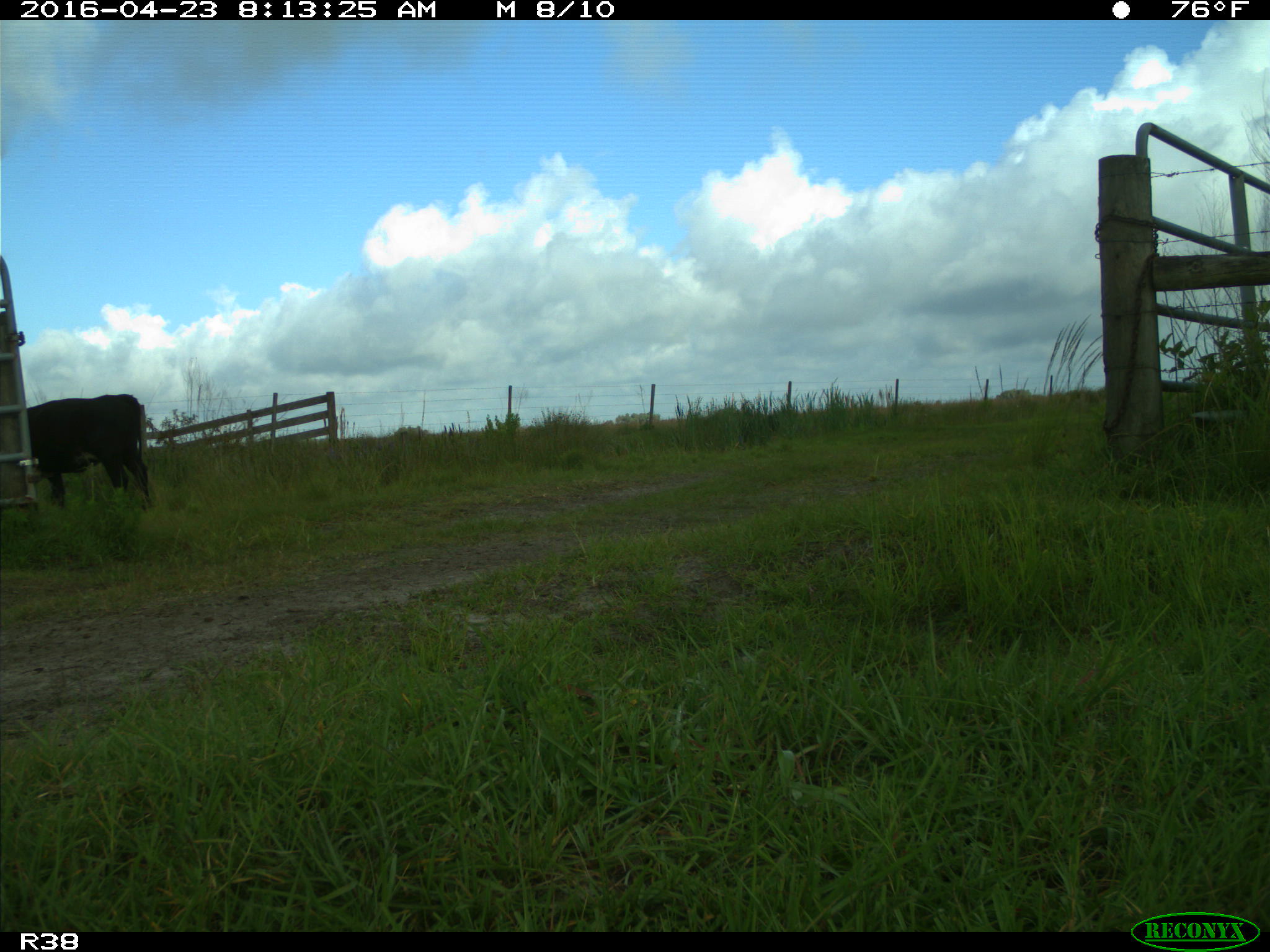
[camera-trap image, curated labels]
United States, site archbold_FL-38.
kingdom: Animalia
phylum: Chordata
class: Mammalia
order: Artiodactyla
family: Bovidae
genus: Bos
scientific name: Bos taurus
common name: domestic cow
Bos taurus (domestic cow).